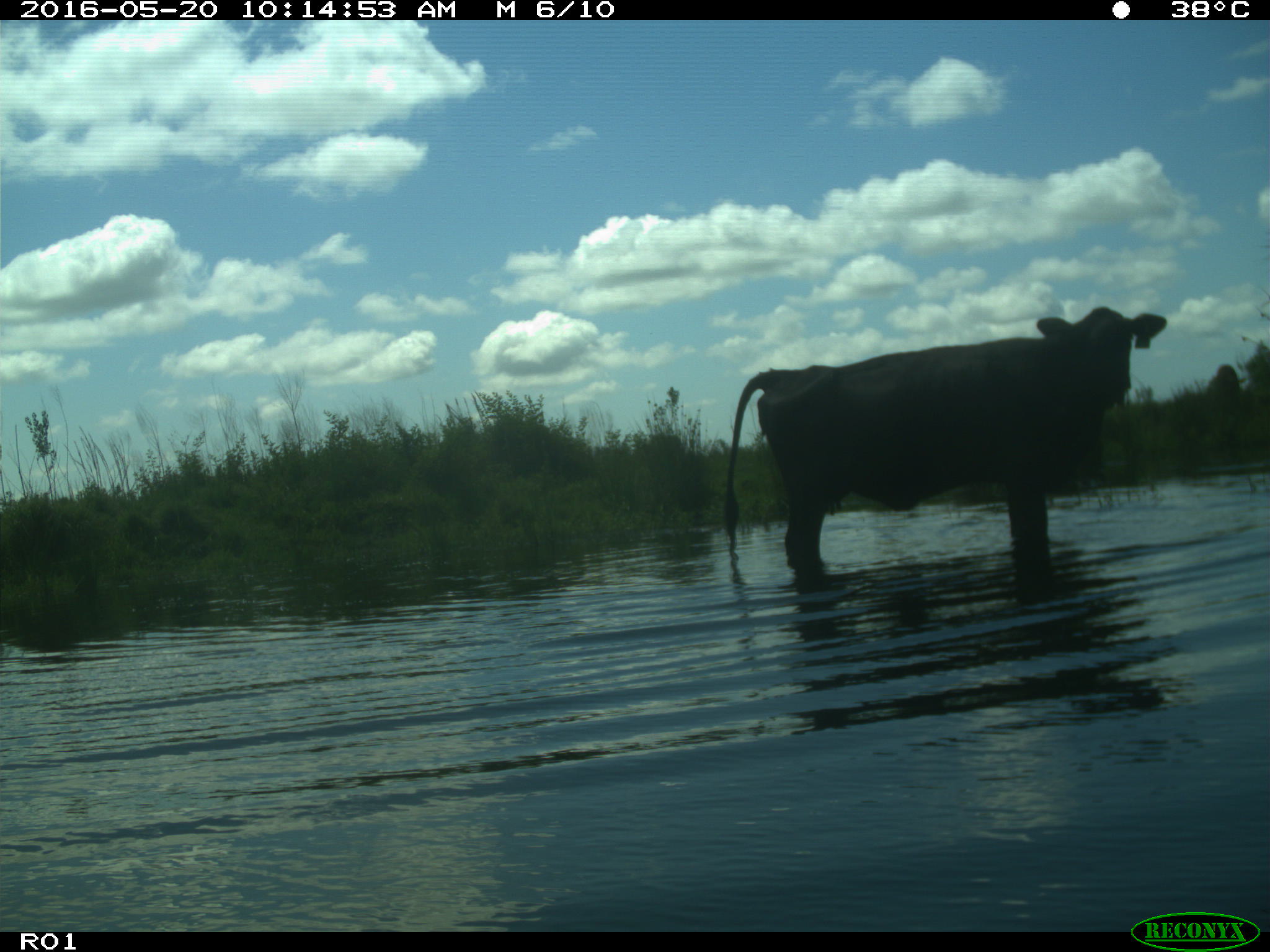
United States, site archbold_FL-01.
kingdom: Animalia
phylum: Chordata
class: Mammalia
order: Artiodactyla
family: Bovidae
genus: Bos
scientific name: Bos taurus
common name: domestic cow